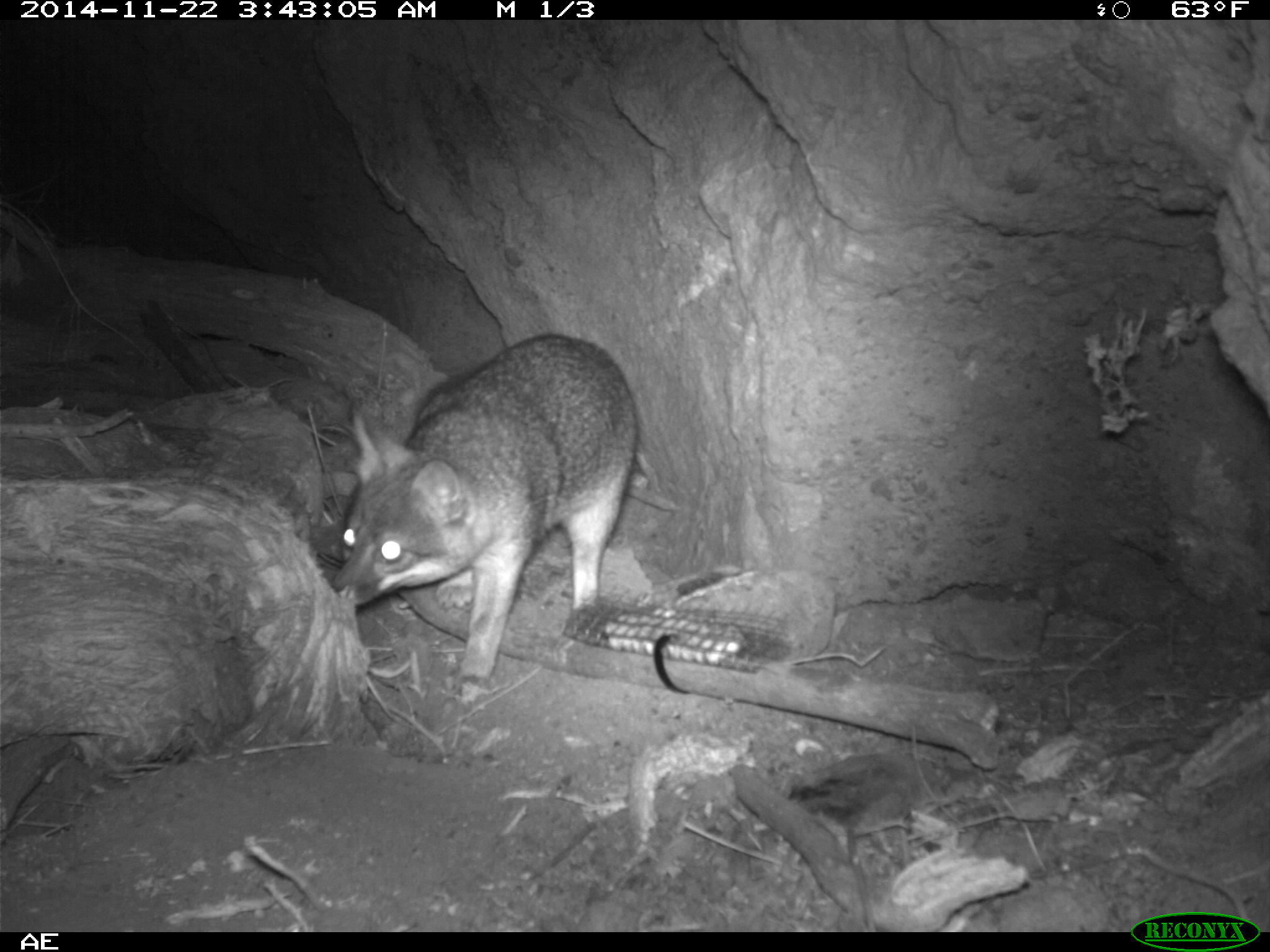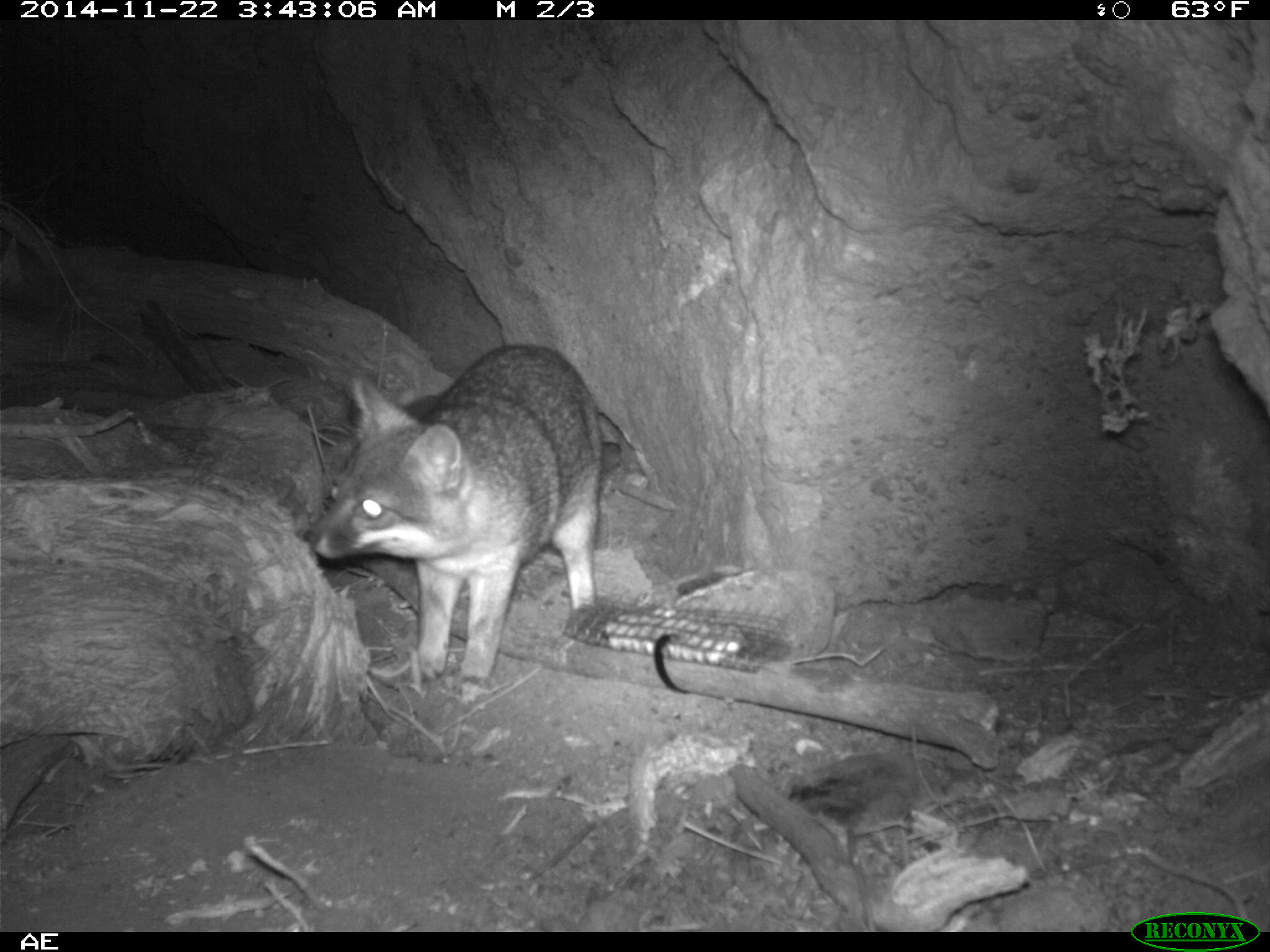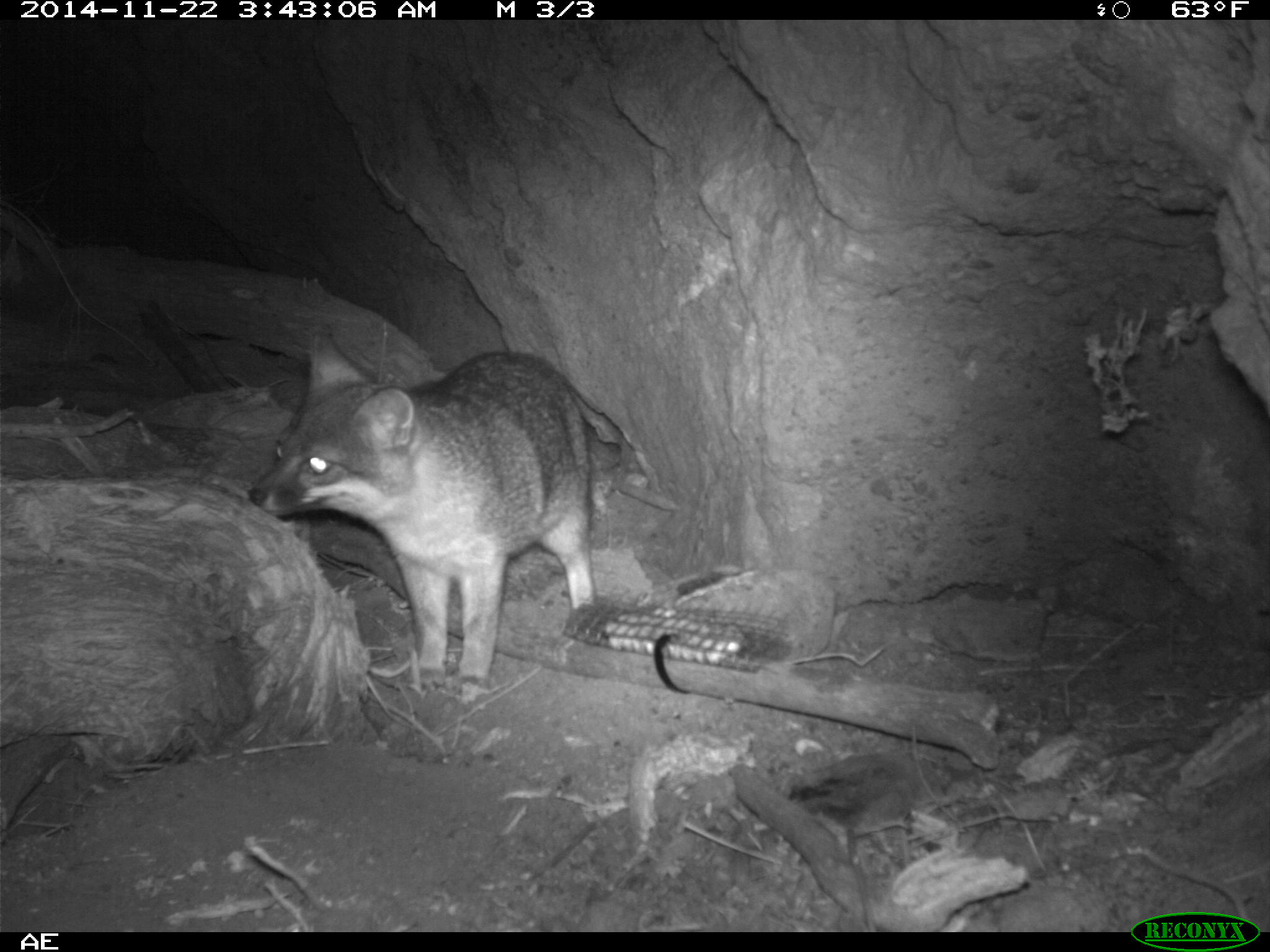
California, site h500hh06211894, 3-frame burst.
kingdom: Animalia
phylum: Chordata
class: Mammalia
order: Carnivora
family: Canidae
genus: Urocyon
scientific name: Urocyon littoralis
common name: island fox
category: fox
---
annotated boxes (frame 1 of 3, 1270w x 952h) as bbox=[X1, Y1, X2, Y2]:
fox: bbox=[327, 332, 639, 689]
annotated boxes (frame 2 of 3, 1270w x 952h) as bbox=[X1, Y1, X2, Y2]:
fox: bbox=[308, 345, 600, 702]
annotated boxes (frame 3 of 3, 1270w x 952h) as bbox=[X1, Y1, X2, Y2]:
fox: bbox=[246, 329, 596, 694]